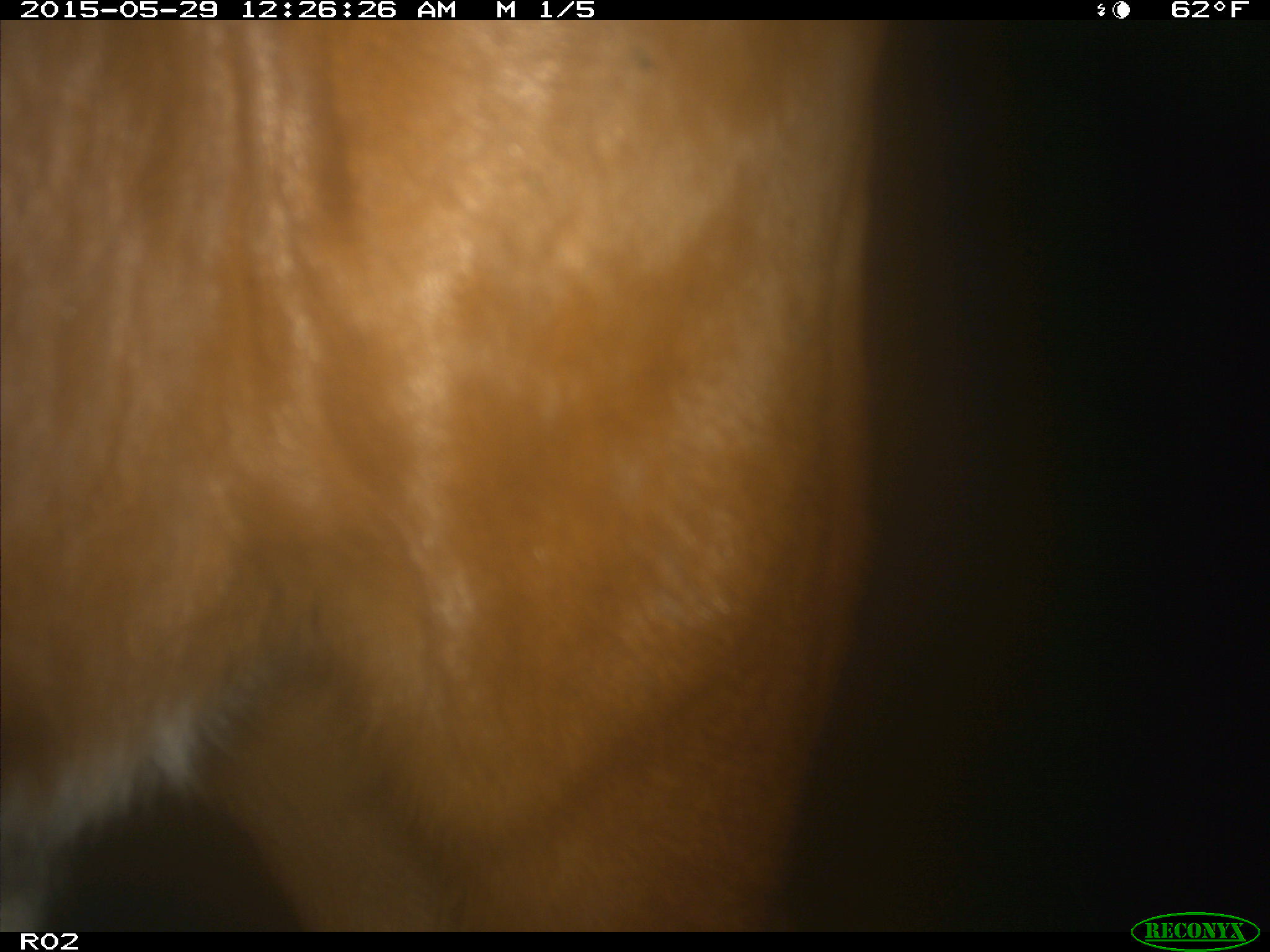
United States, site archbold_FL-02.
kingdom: Animalia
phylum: Chordata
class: Mammalia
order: Artiodactyla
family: Bovidae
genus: Bos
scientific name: Bos taurus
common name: domestic cow